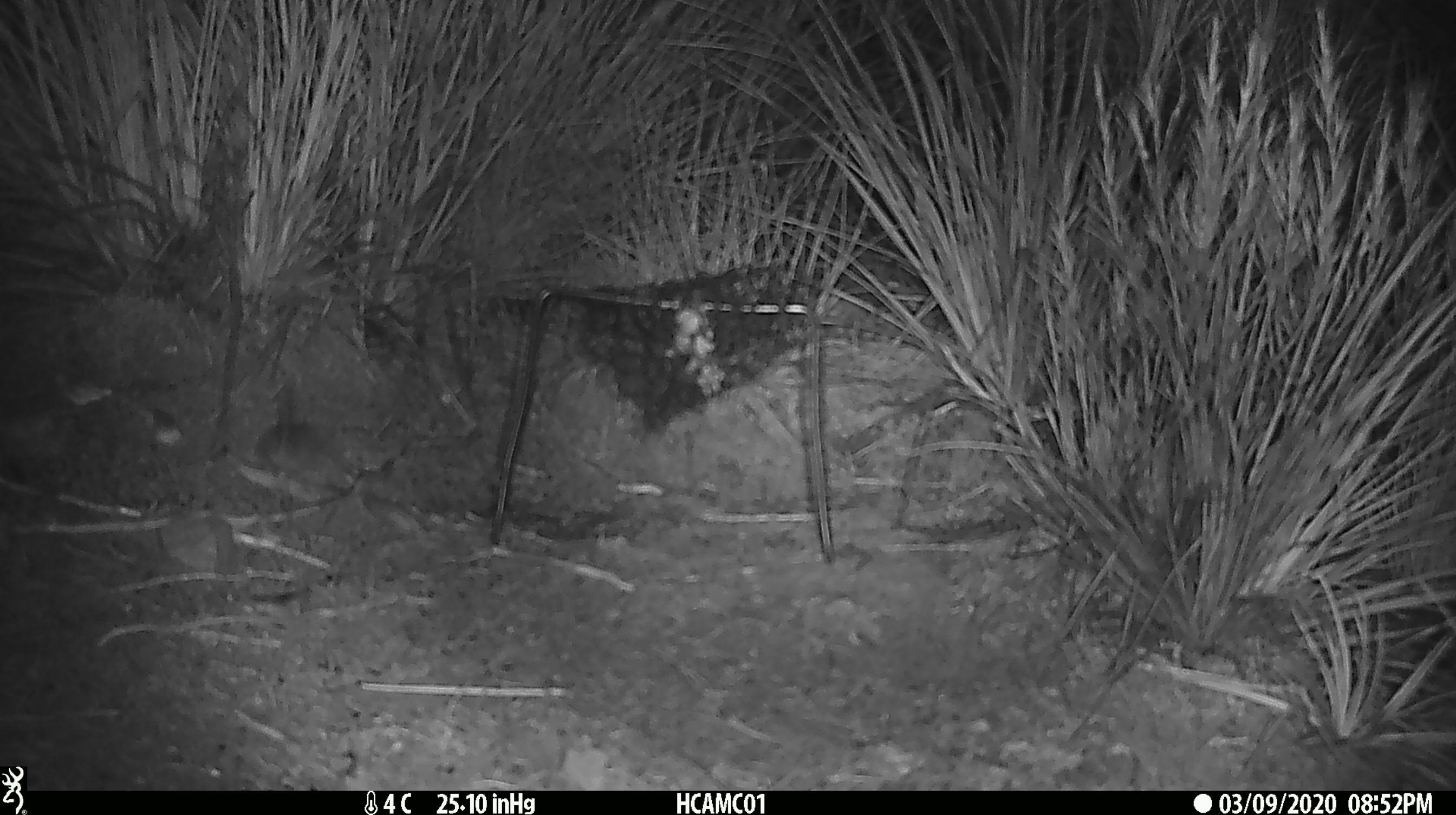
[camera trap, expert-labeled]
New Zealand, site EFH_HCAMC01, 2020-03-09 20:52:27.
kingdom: Animalia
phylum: Chordata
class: Mammalia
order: Rodentia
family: Muridae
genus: Mus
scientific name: Mus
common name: mouse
Mouse (Mus).